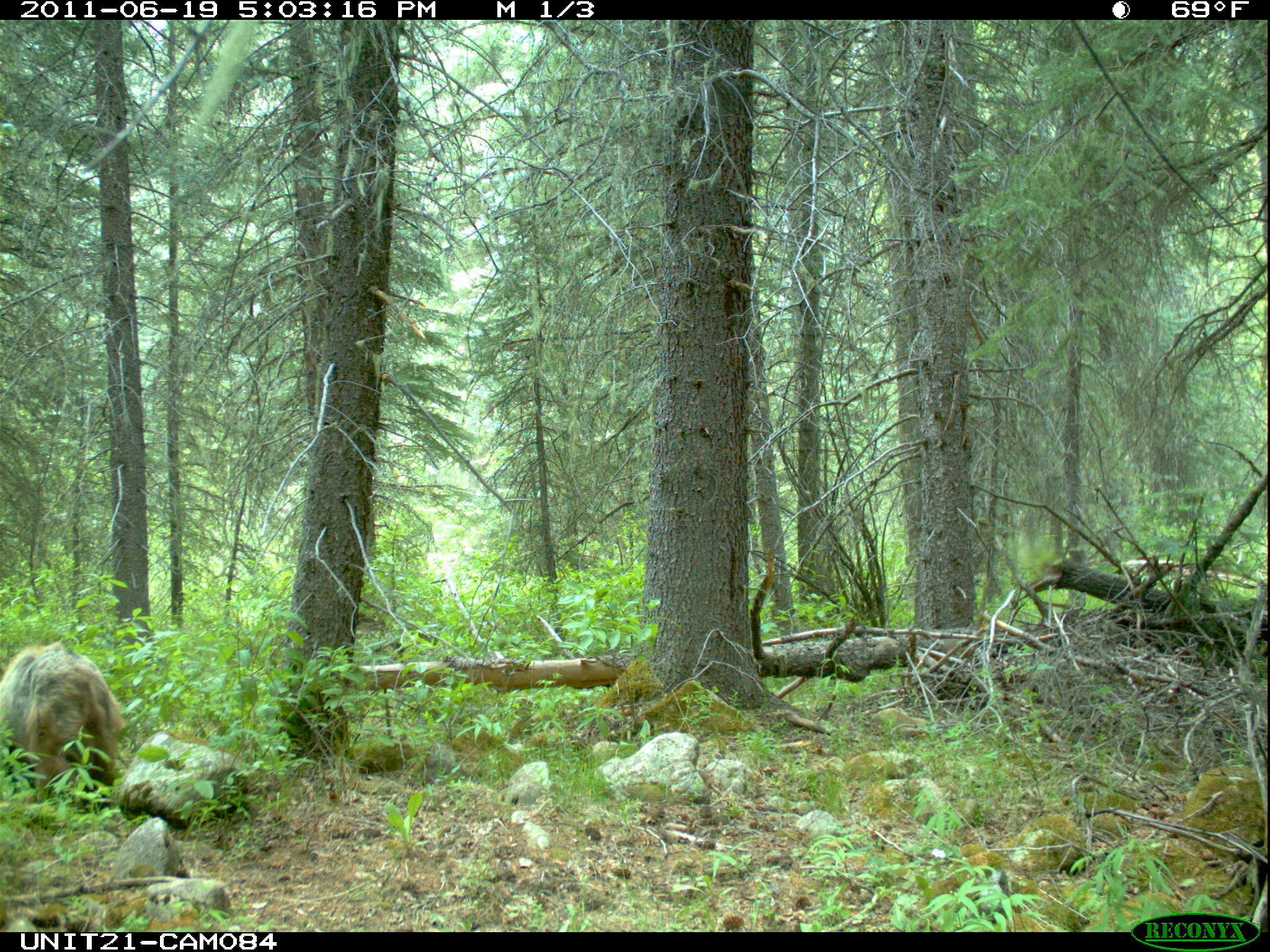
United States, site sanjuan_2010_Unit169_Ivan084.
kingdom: Animalia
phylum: Chordata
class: Mammalia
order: Carnivora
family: Ursidae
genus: Ursus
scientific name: Ursus americanus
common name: american black bear